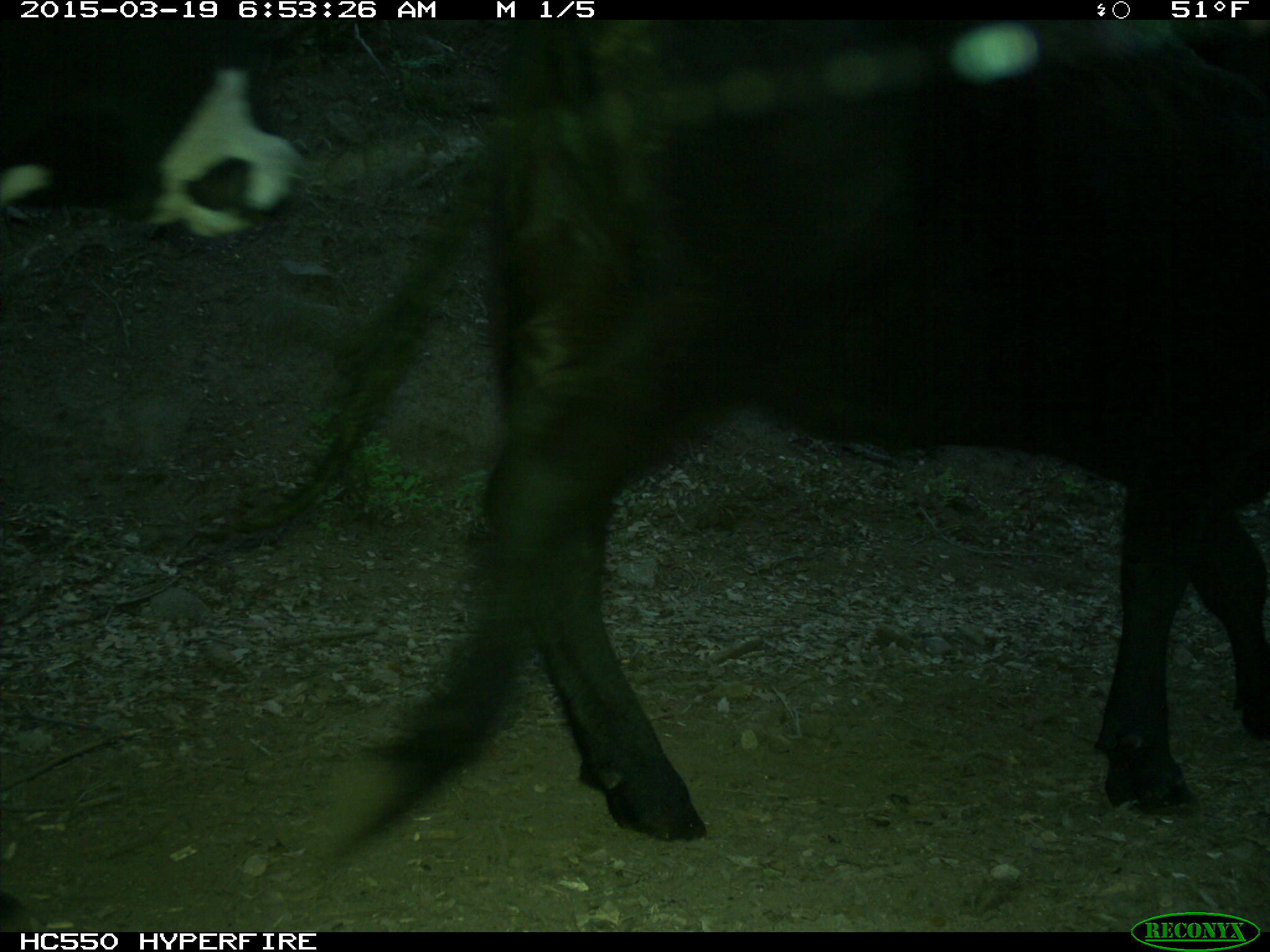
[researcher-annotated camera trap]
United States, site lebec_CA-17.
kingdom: Animalia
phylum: Chordata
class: Mammalia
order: Artiodactyla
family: Bovidae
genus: Bos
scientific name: Bos taurus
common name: domestic cow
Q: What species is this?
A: Bos taurus (domestic cow).